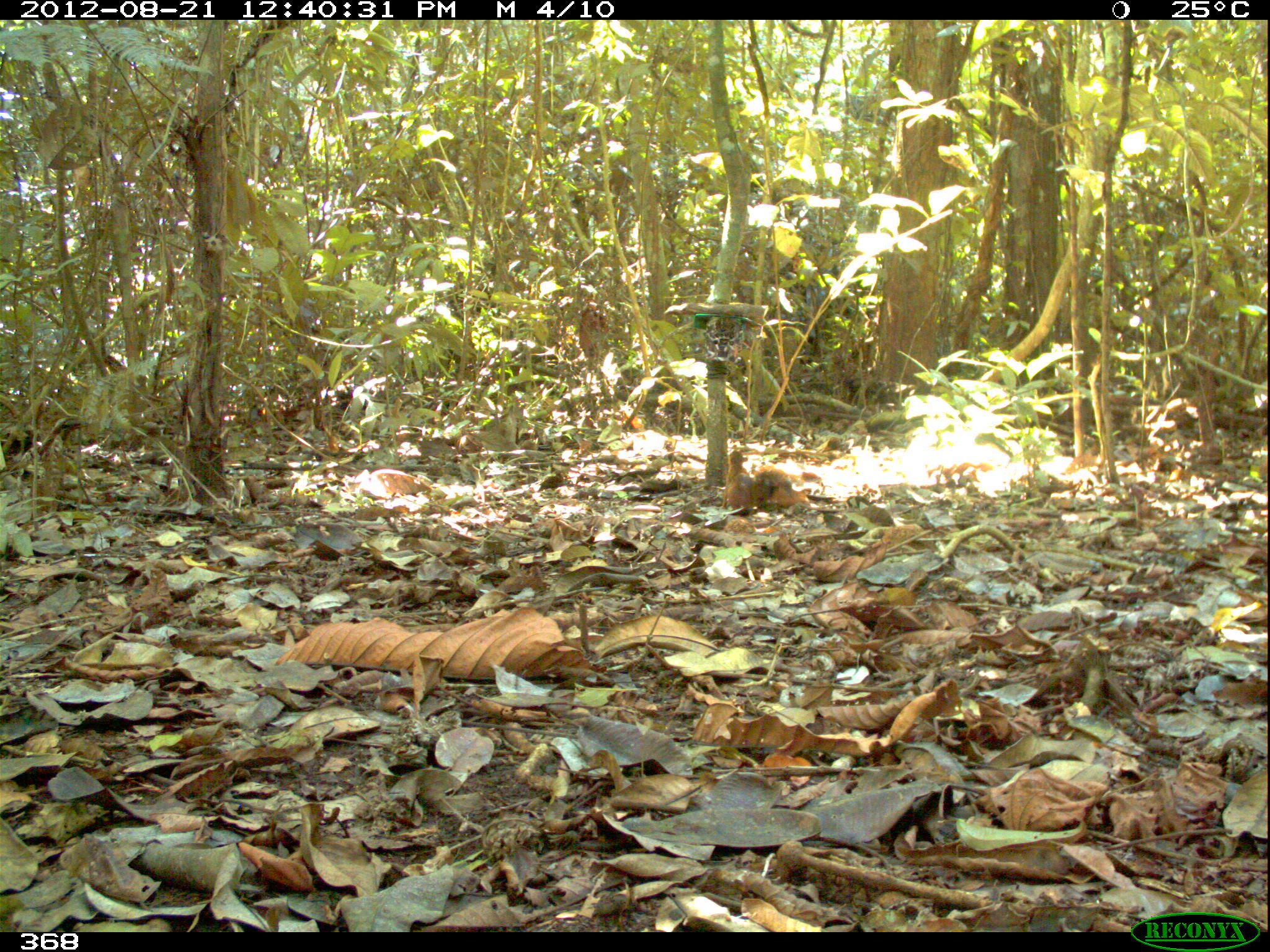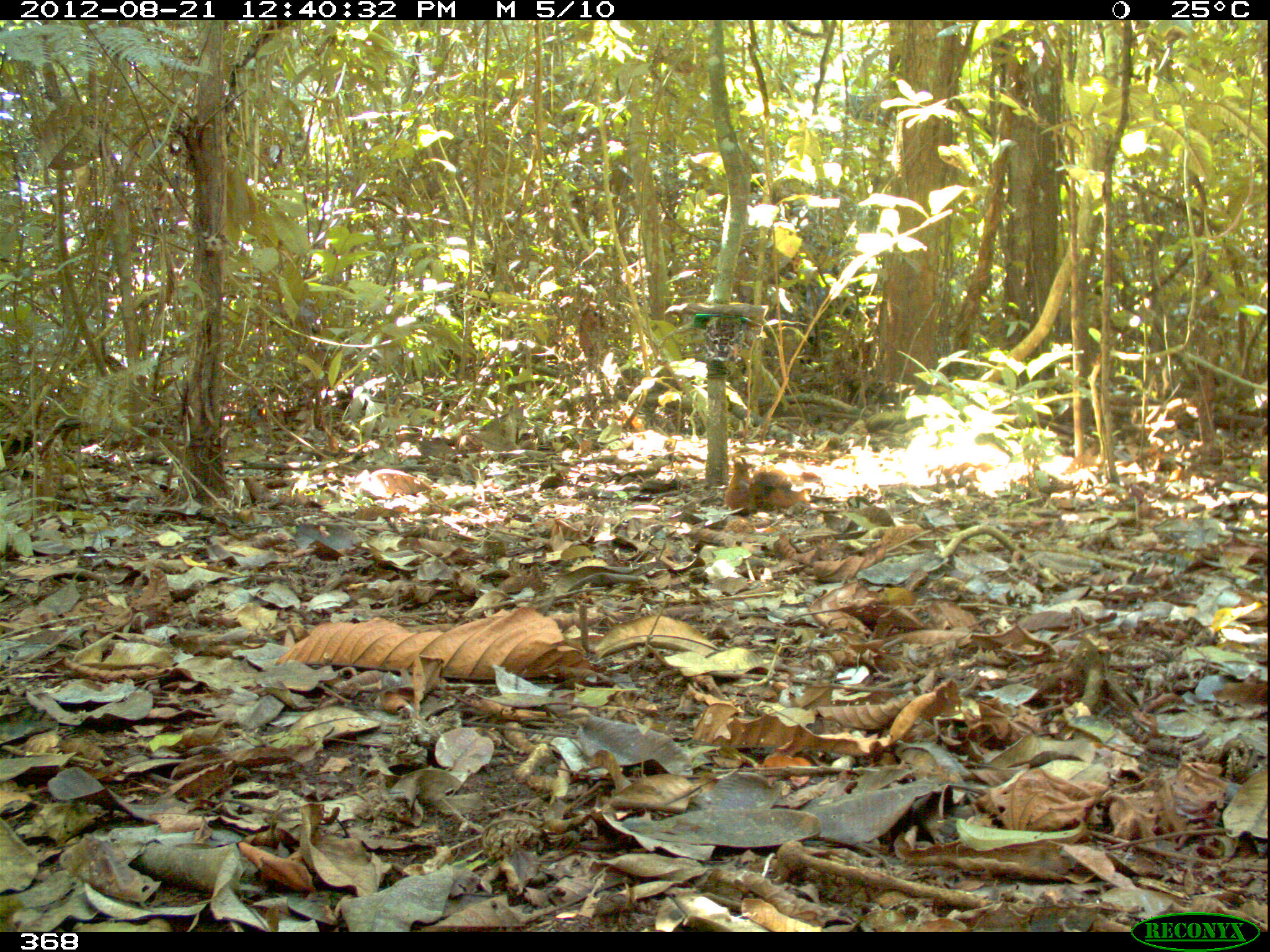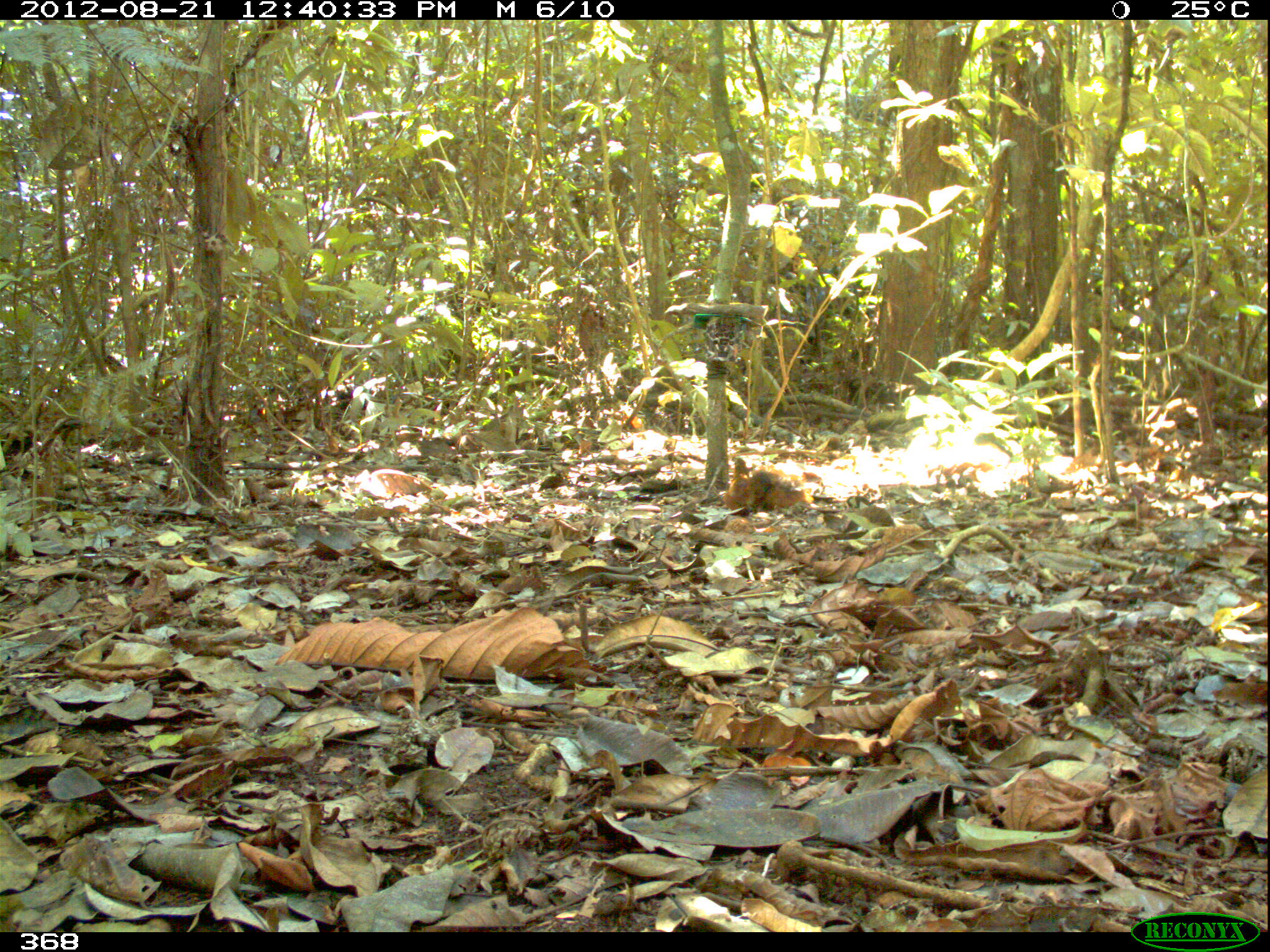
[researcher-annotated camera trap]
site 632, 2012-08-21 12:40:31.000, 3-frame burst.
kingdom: Animalia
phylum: Chordata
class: Mammalia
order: Rodentia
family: Sciuridae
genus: Sciurus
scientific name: Sciurus spadiceus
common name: southern amazon red squirrel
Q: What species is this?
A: Sciurus spadiceus (southern amazon red squirrel).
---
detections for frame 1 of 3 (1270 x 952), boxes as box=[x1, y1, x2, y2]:
sciurus spadiceus: box=[722, 450, 785, 513]; box=[751, 463, 809, 510]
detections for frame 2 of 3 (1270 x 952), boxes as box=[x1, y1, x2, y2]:
sciurus spadiceus: box=[723, 454, 783, 513]; box=[751, 463, 812, 512]